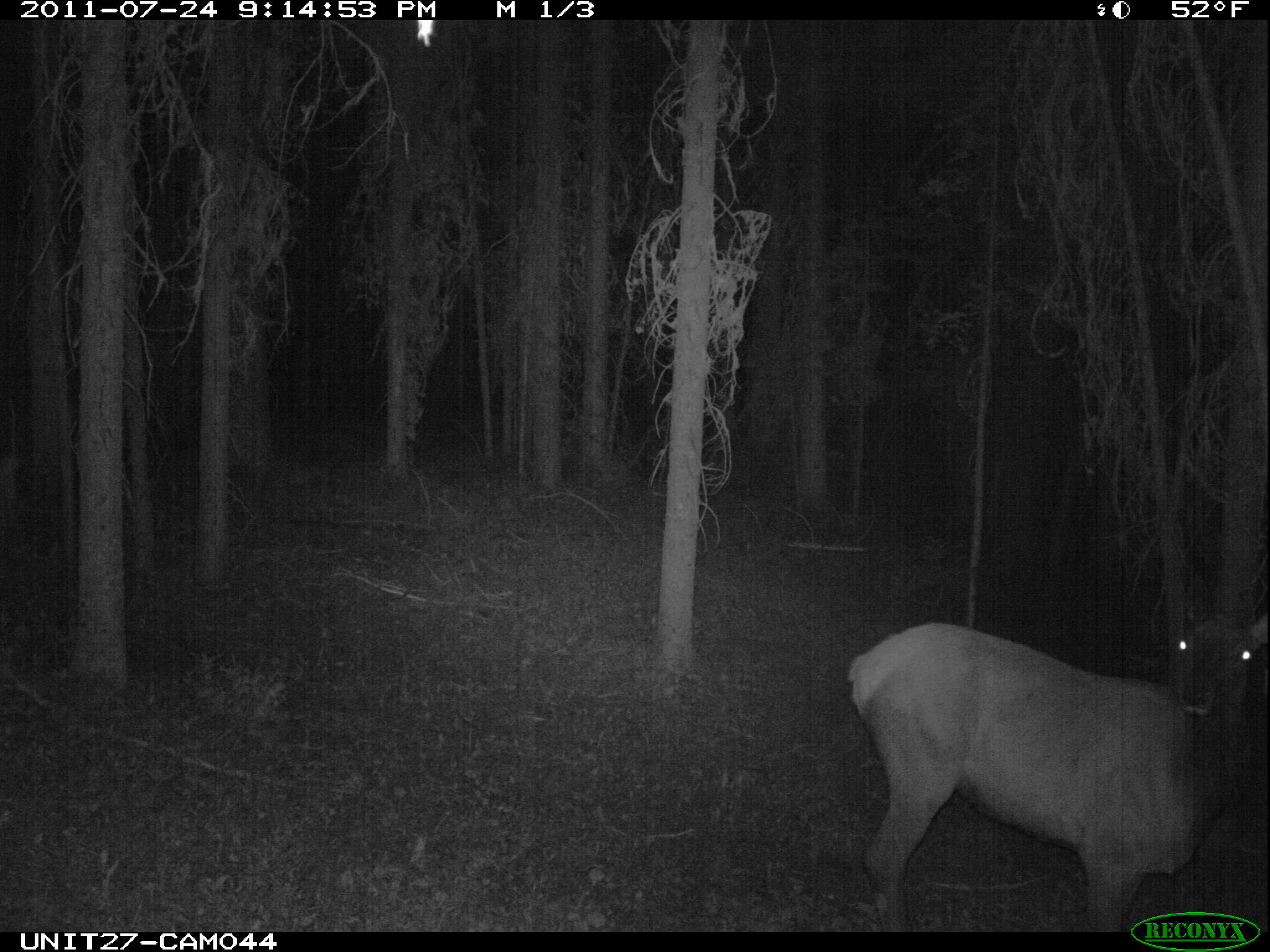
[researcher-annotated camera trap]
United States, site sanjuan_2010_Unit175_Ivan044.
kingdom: Animalia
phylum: Chordata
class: Mammalia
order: Artiodactyla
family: Cervidae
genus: Cervus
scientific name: Cervus elaphus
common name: red deer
Cervus elaphus (red deer).